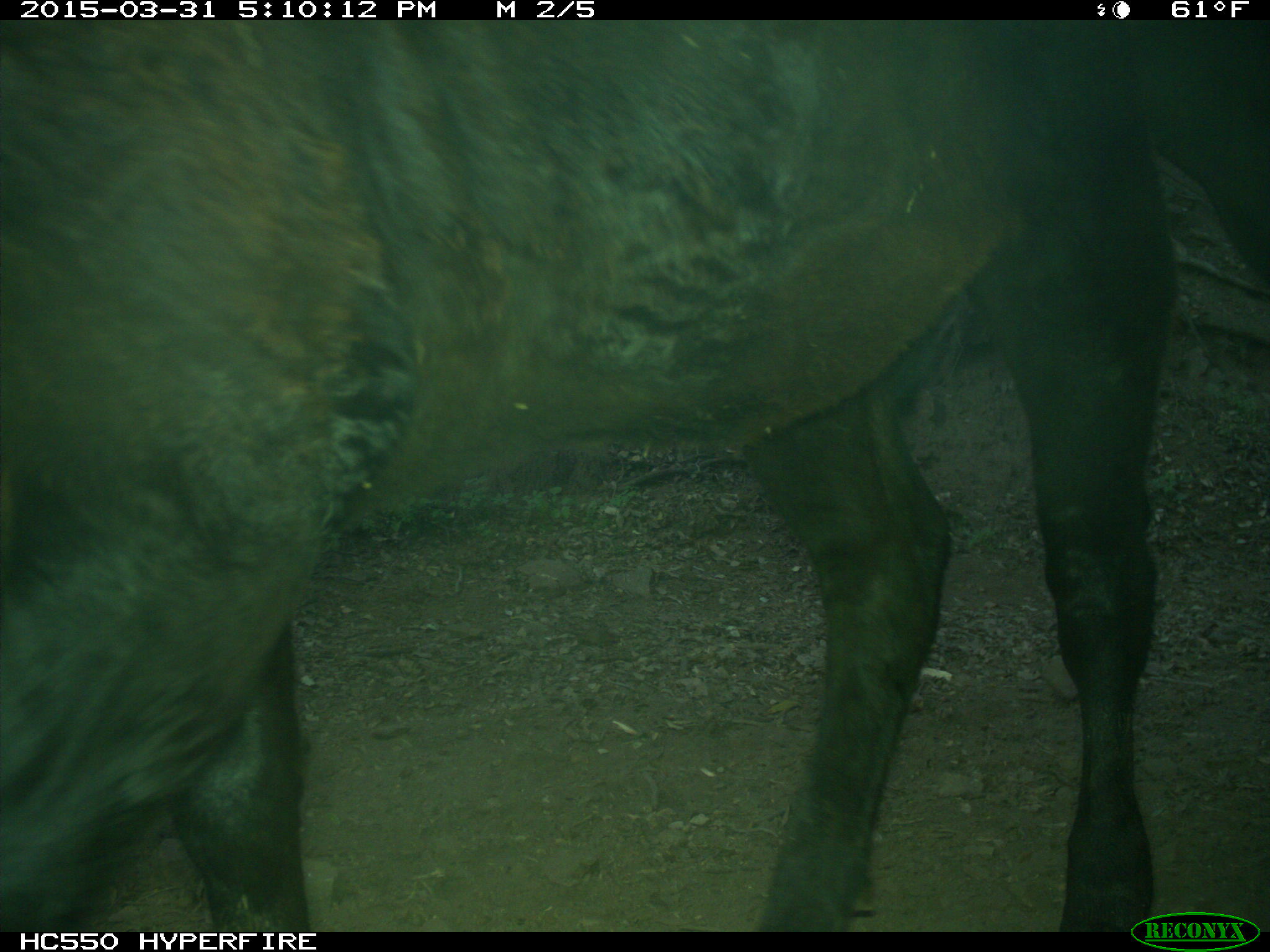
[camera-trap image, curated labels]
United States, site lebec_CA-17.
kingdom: Animalia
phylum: Chordata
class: Mammalia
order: Artiodactyla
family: Bovidae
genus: Bos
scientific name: Bos taurus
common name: domestic cow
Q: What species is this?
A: Bos taurus (domestic cow).